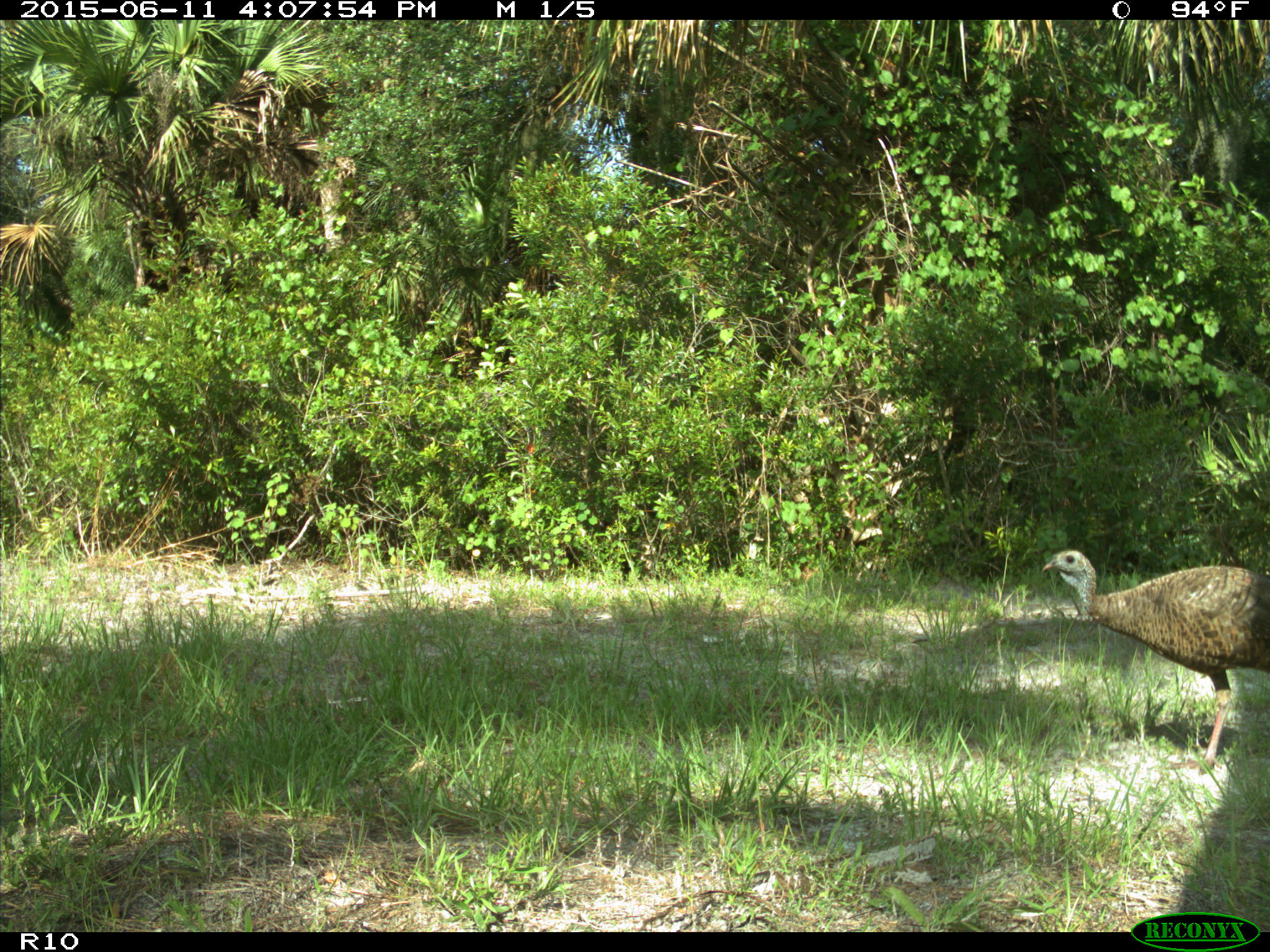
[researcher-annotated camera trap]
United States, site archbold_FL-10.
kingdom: Animalia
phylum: Chordata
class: Aves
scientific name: Aves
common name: birds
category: unidentified bird